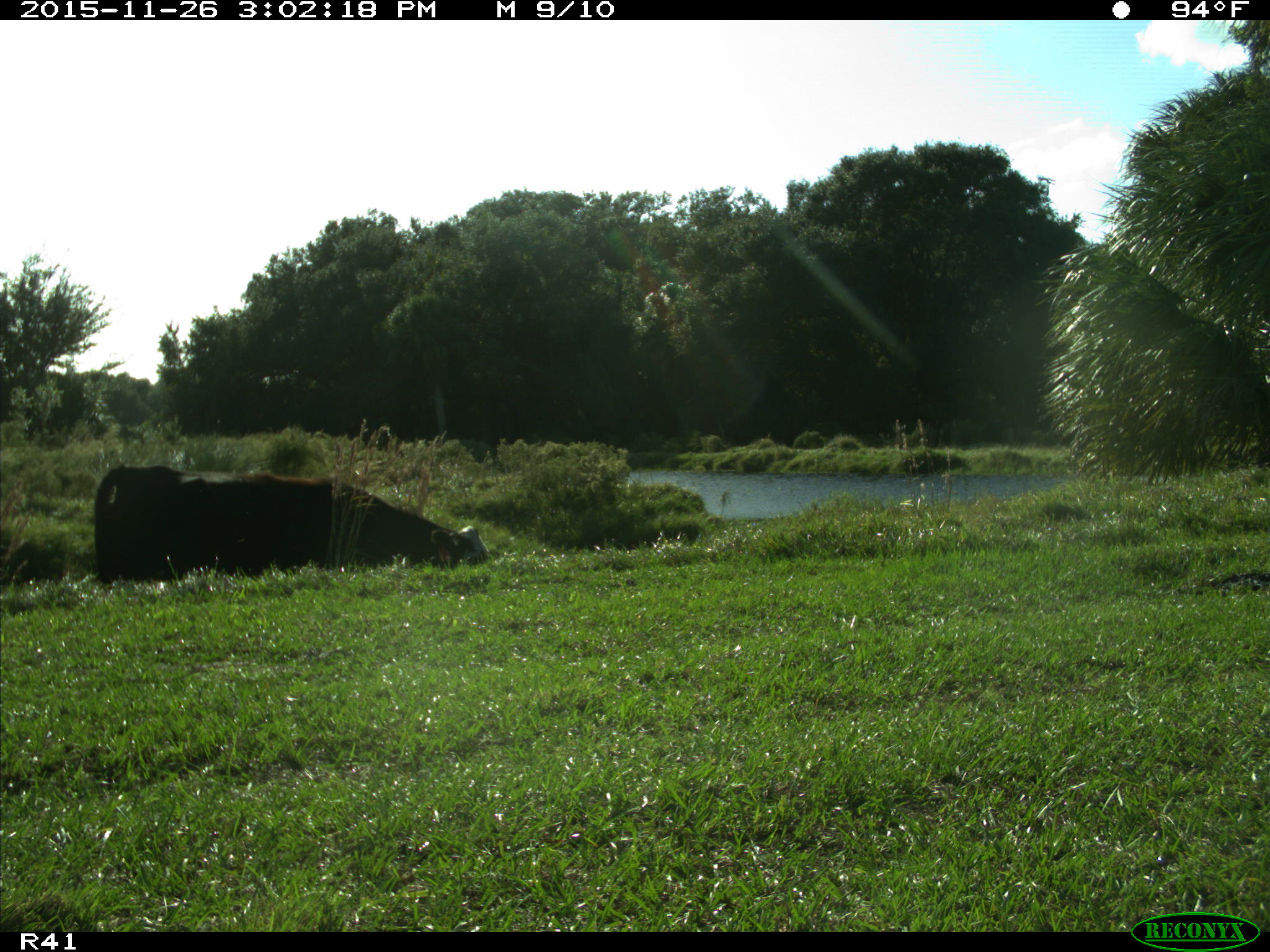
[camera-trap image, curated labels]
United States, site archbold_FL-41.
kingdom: Animalia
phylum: Chordata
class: Mammalia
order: Artiodactyla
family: Bovidae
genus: Bos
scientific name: Bos taurus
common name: domestic cow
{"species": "Bos taurus (domestic cow)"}